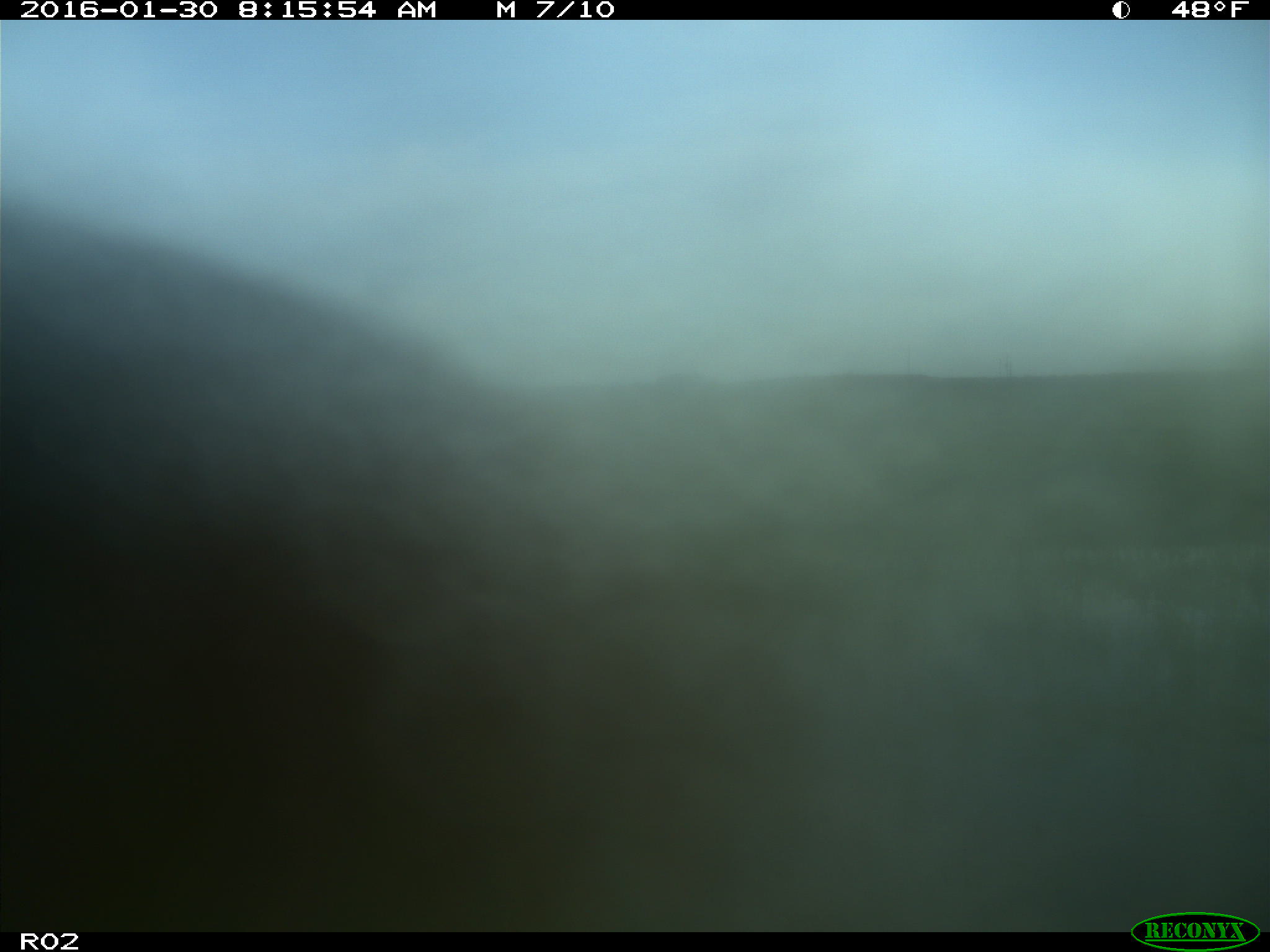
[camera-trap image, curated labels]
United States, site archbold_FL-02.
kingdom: Animalia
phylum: Chordata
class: Mammalia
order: Artiodactyla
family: Bovidae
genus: Bos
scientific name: Bos taurus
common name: domestic cow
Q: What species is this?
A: Bos taurus (domestic cow).